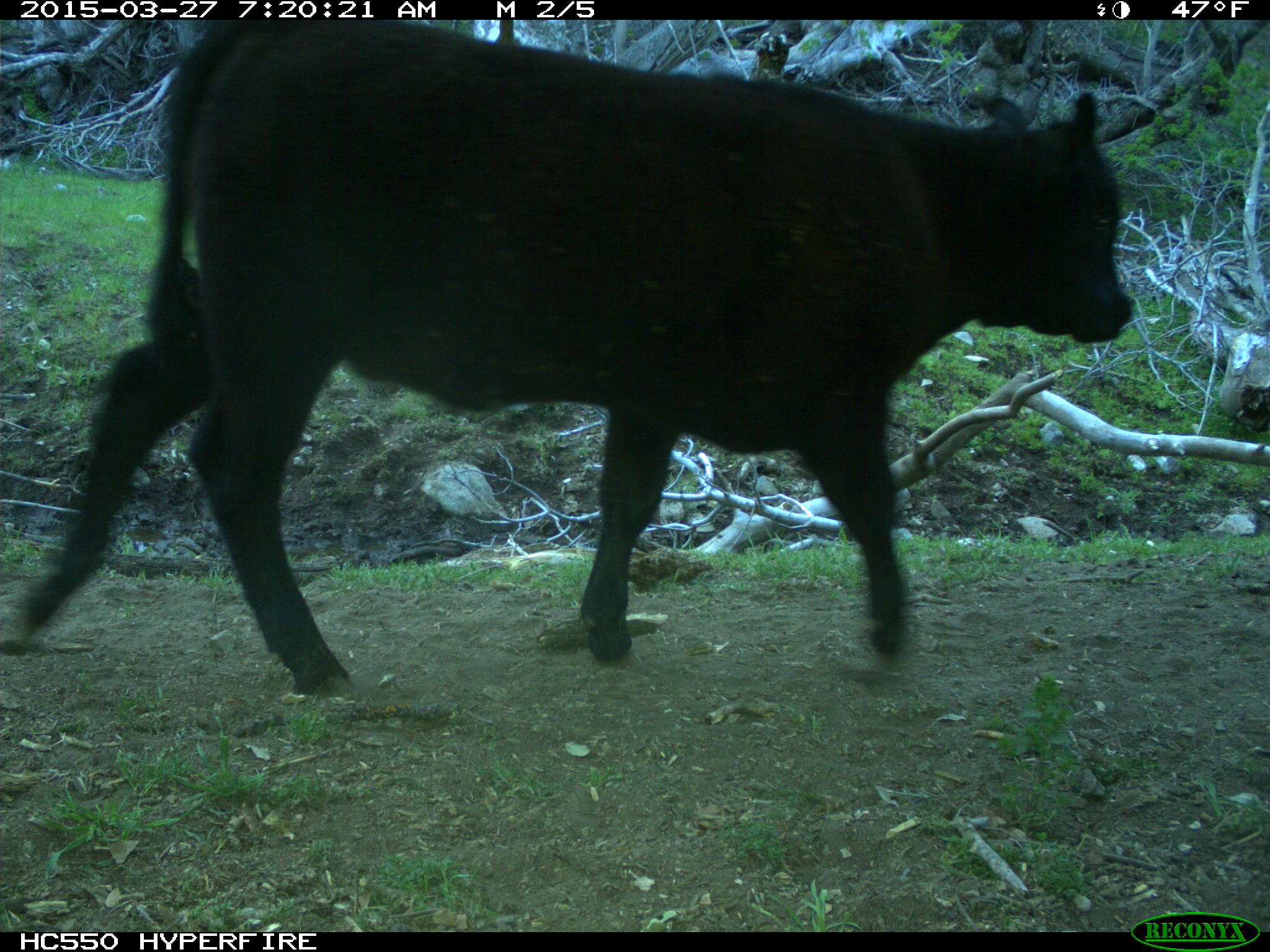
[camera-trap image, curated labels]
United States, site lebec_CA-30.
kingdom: Animalia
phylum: Chordata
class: Mammalia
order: Artiodactyla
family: Bovidae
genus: Bos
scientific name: Bos taurus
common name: domestic cow